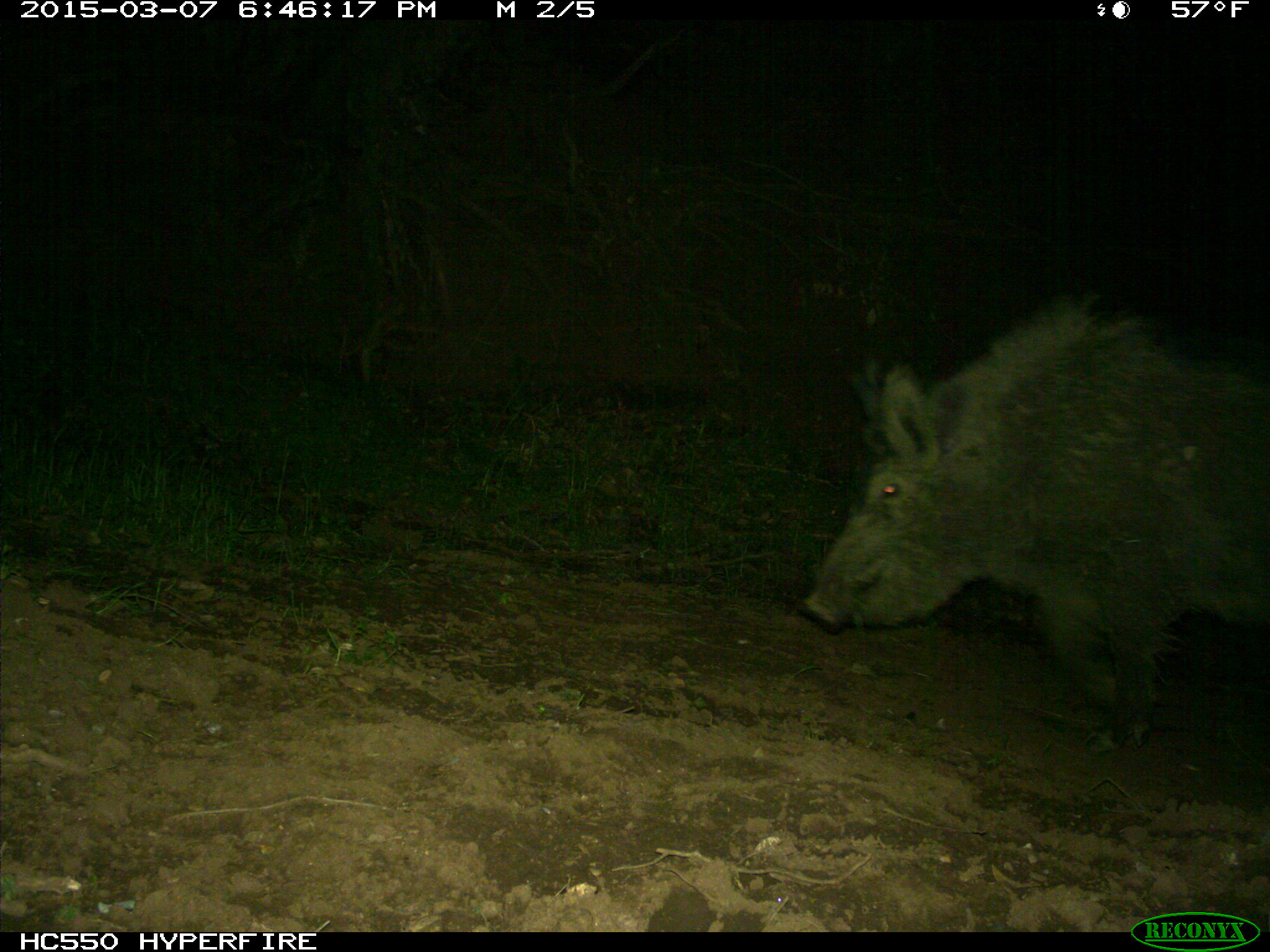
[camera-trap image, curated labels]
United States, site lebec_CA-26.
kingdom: Animalia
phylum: Chordata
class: Mammalia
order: Artiodactyla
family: Suidae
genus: Sus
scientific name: Sus scrofa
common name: wild boar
Sus scrofa (wild boar).